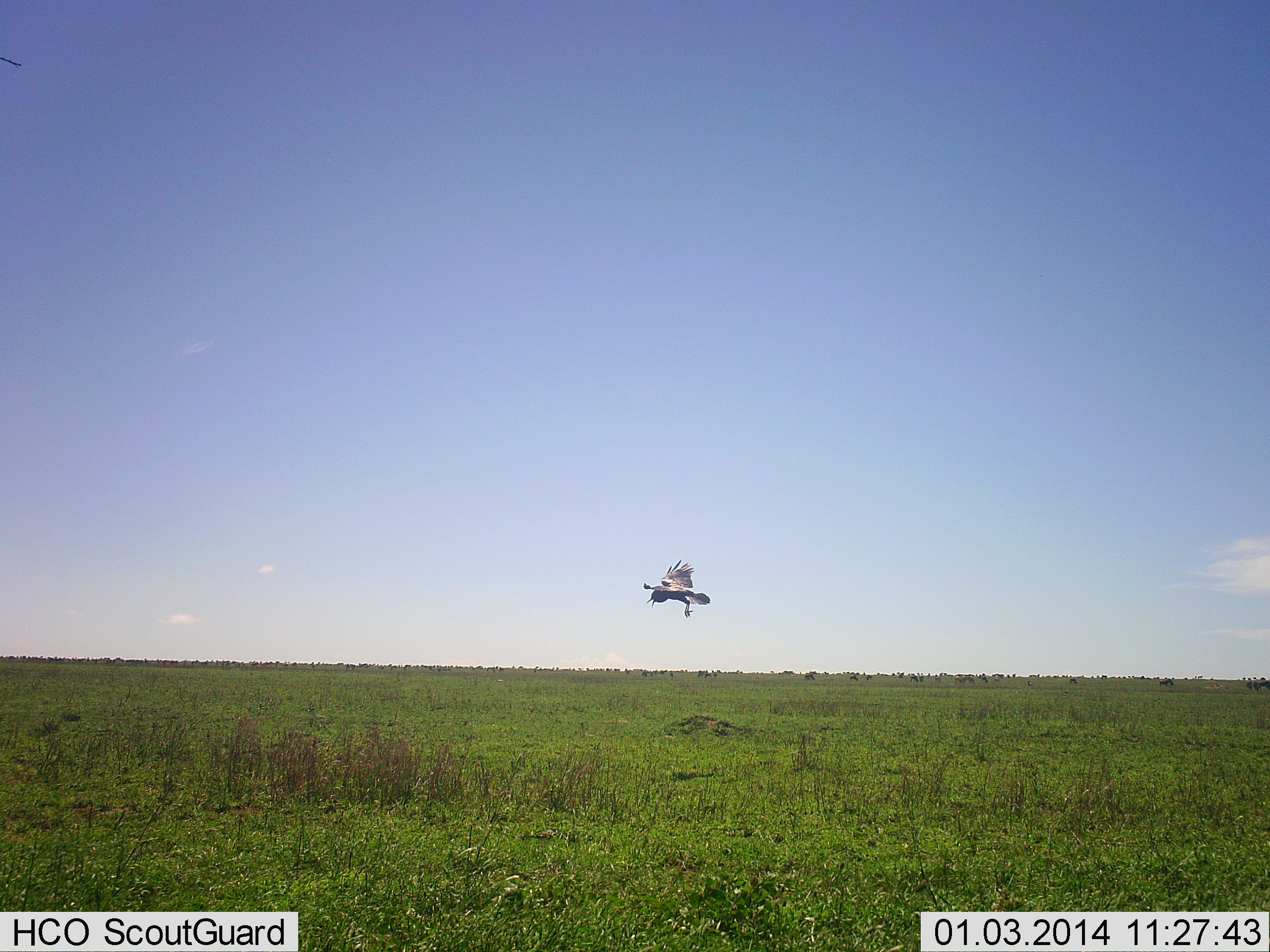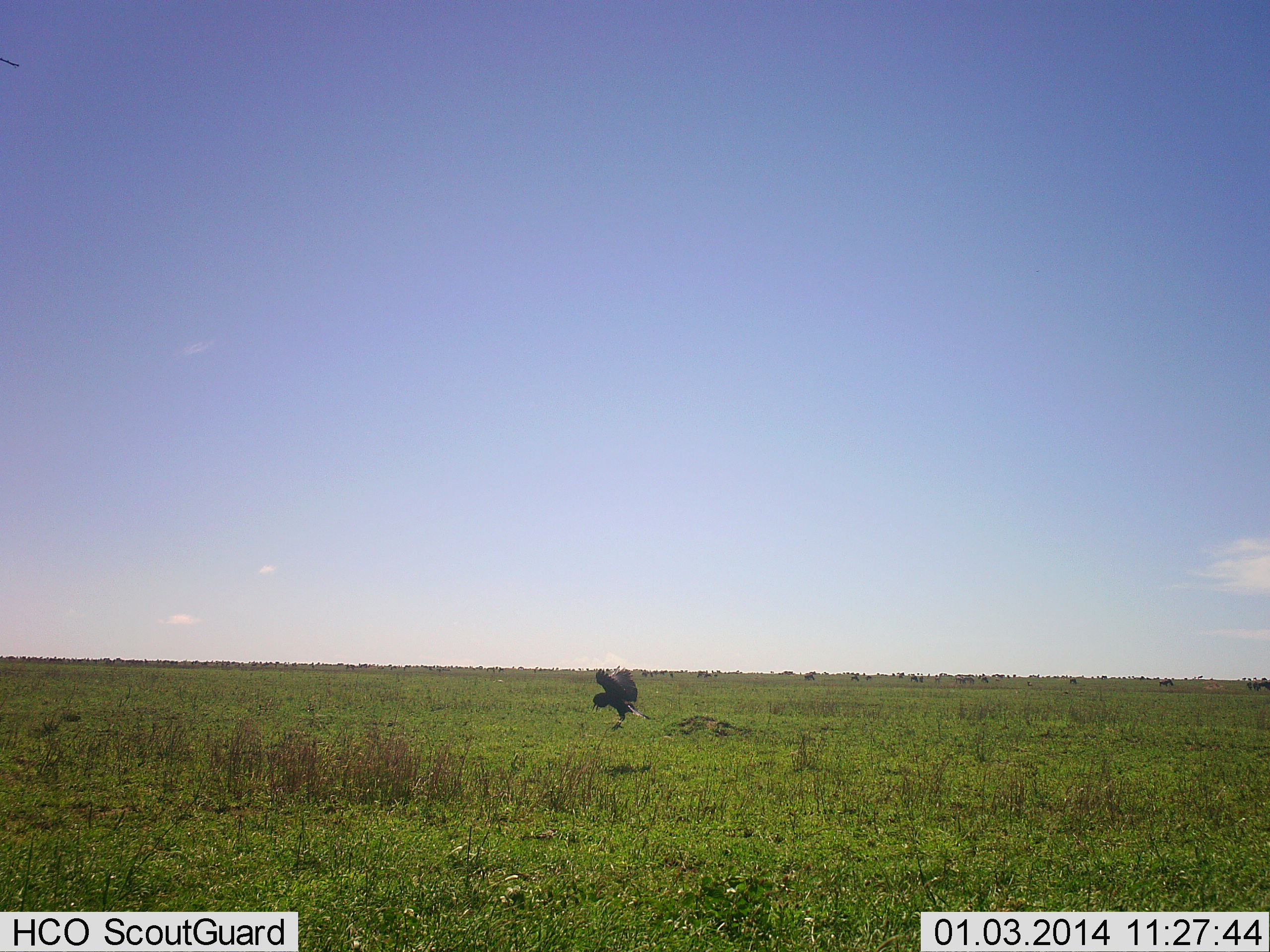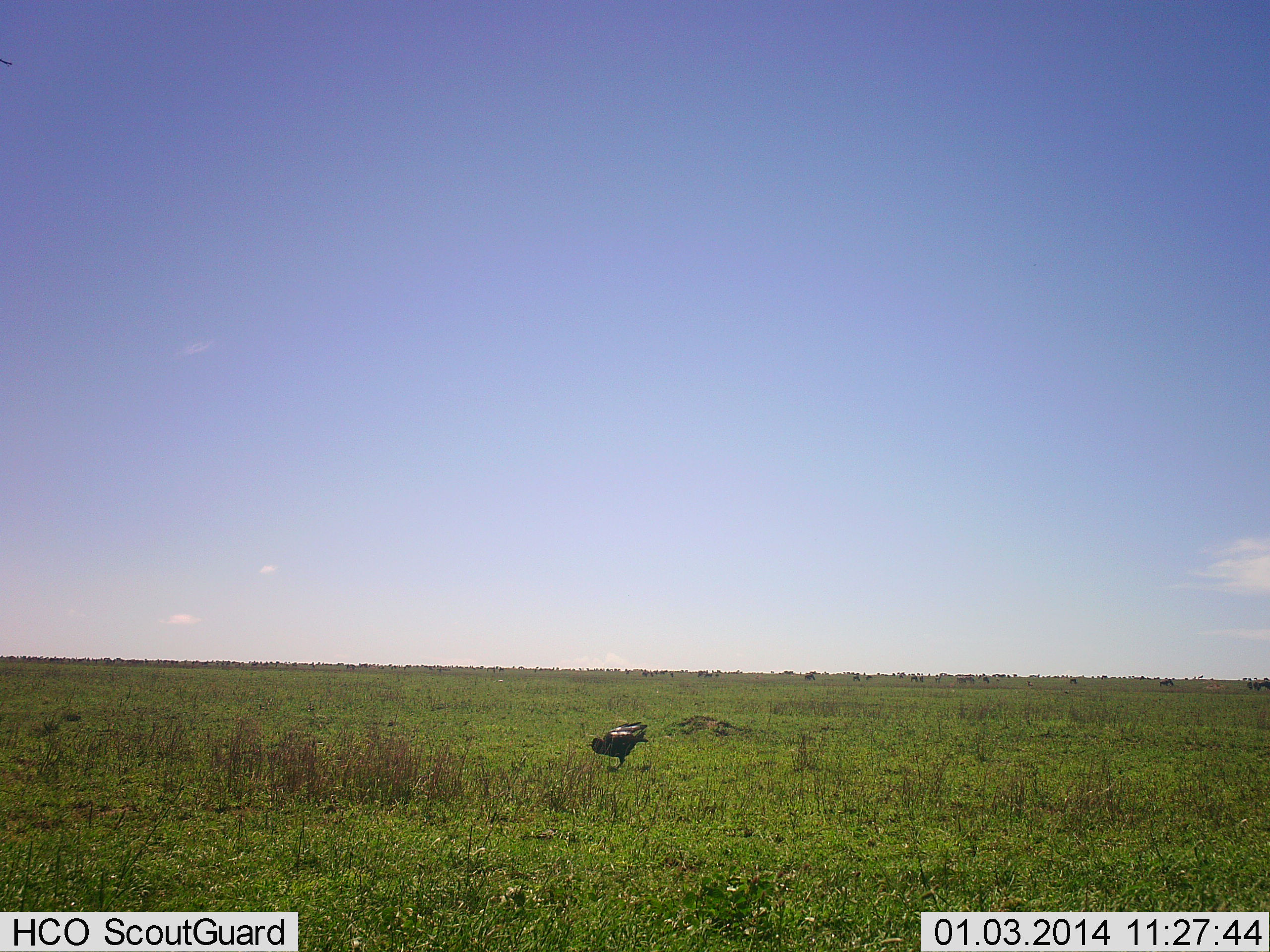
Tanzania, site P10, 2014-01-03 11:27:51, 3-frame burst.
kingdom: Animalia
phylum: Chordata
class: Aves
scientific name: Aves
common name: bird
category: otherbird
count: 1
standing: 0%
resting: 0%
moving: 92%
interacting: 8%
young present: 0%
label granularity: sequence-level